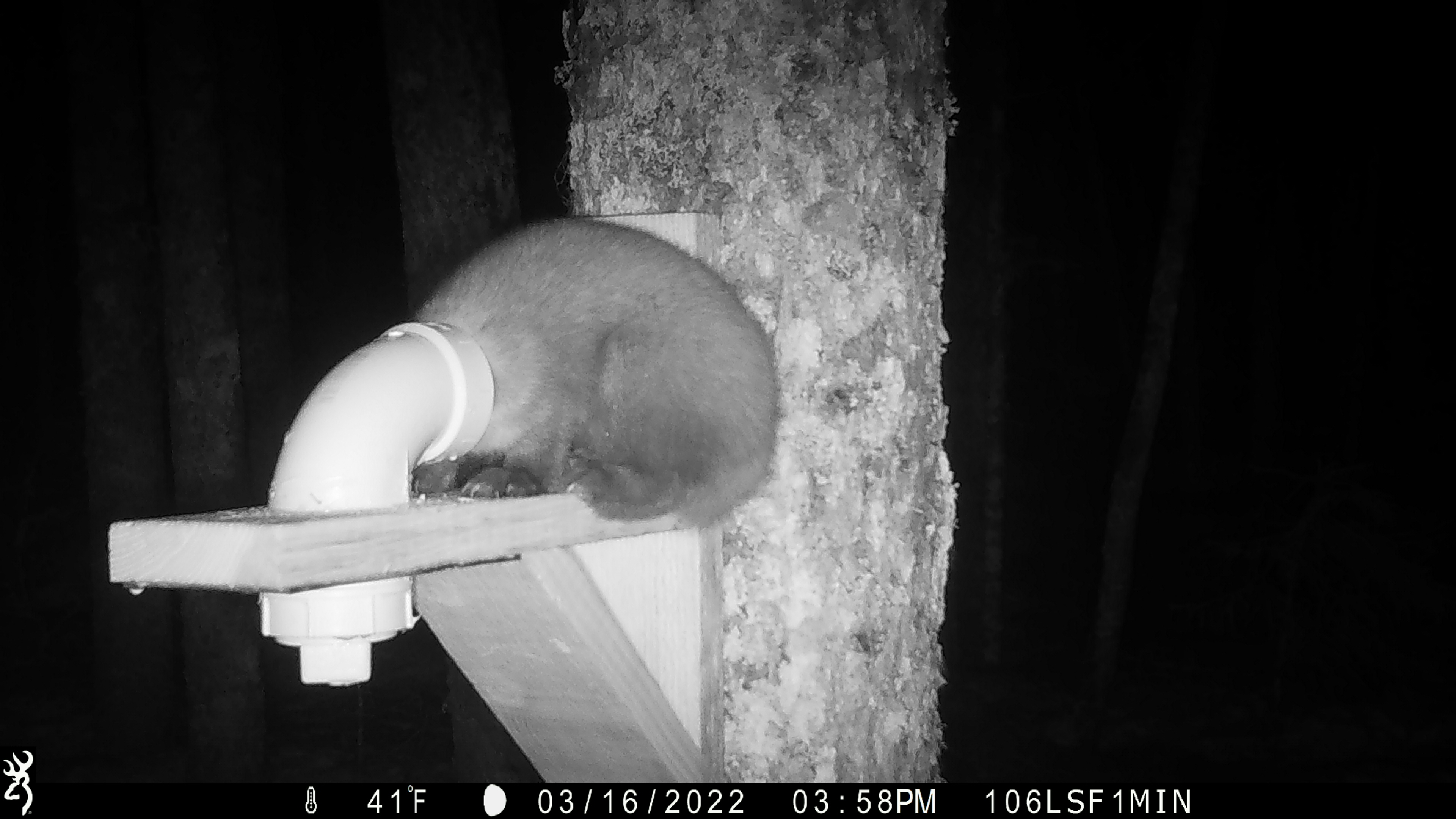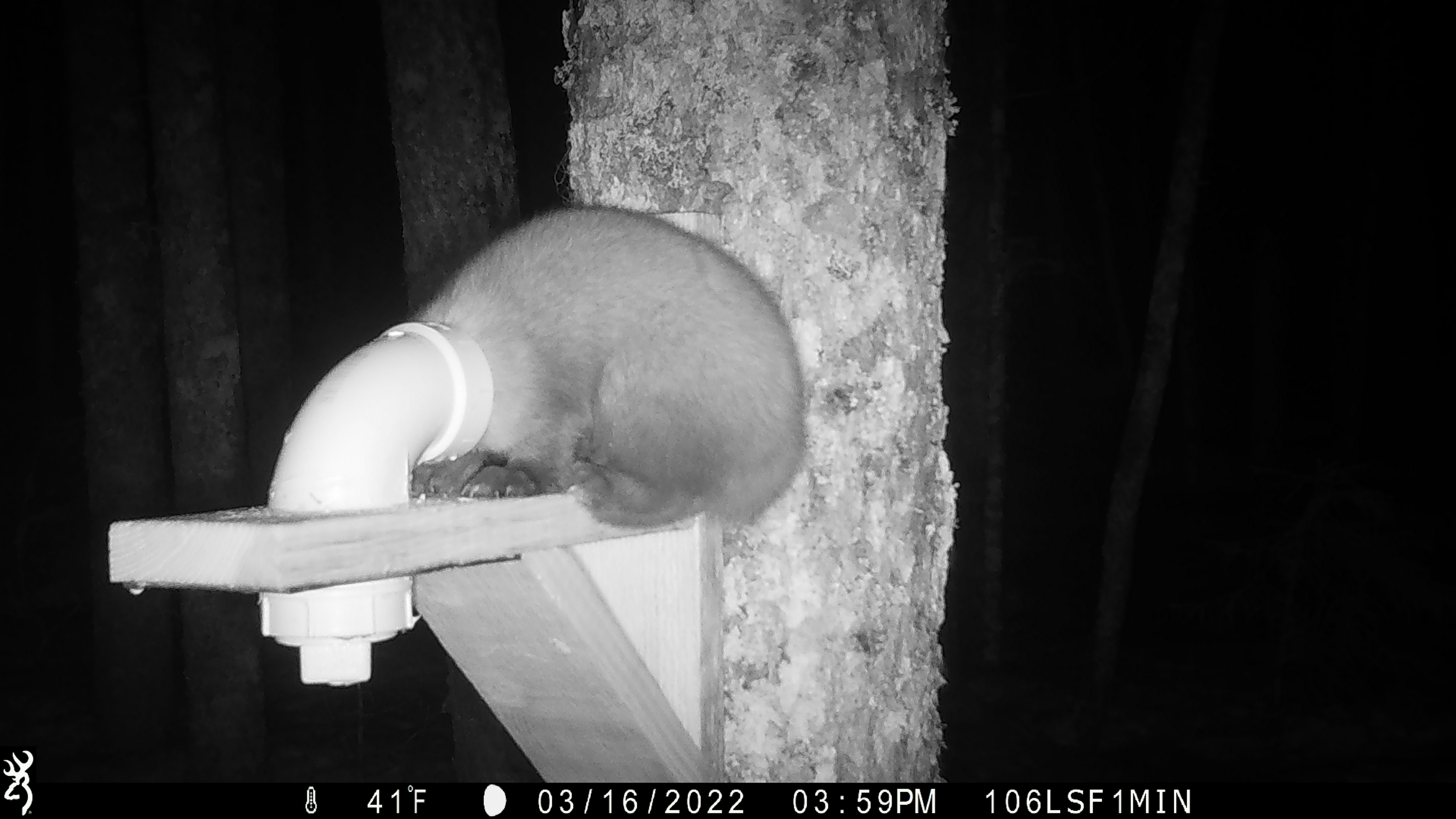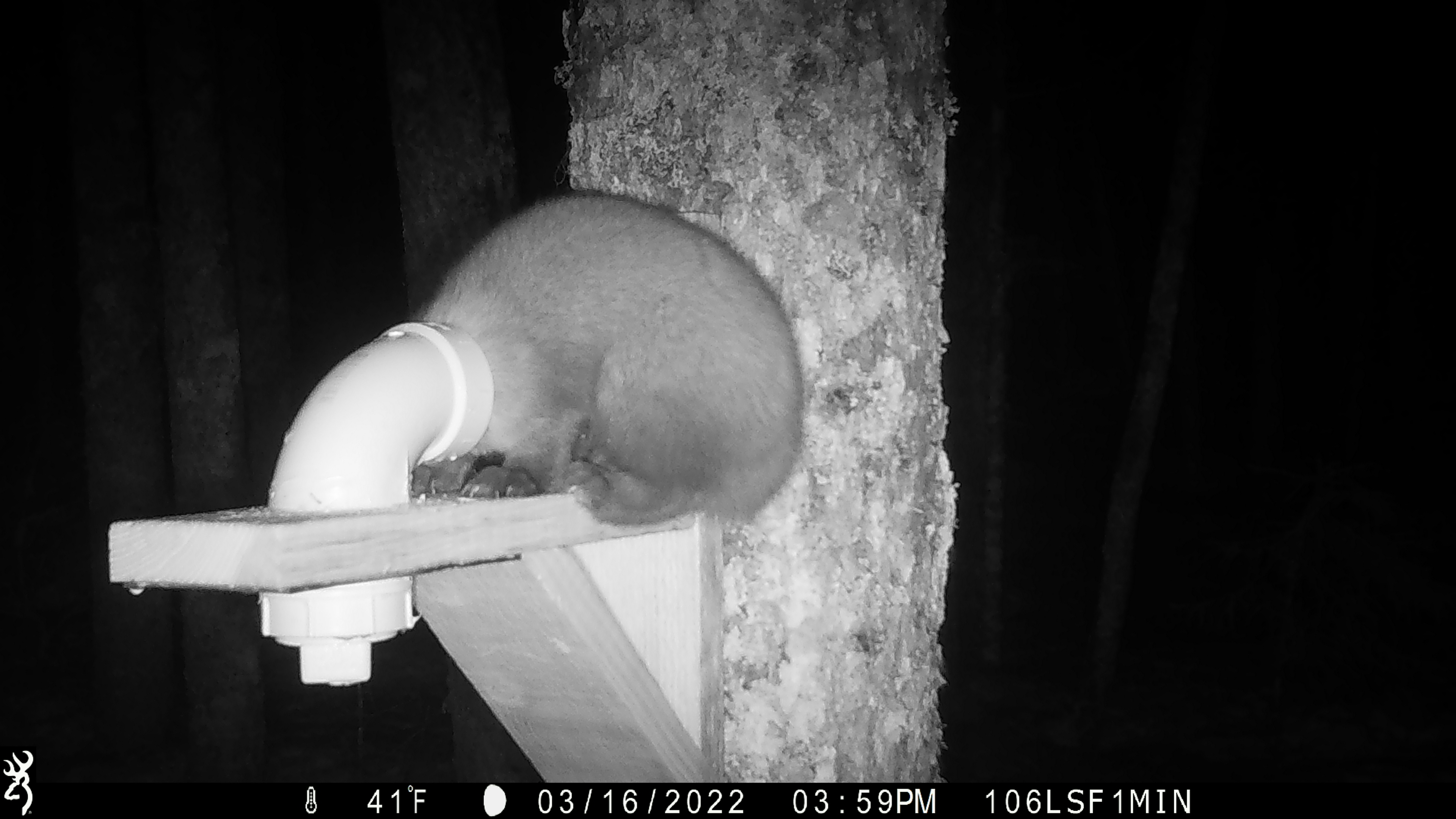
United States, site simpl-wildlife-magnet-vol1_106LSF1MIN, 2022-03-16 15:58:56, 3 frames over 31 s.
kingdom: Animalia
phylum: Chordata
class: Mammalia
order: Carnivora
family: Mustelidae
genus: Martes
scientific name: Martes americana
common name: american marten